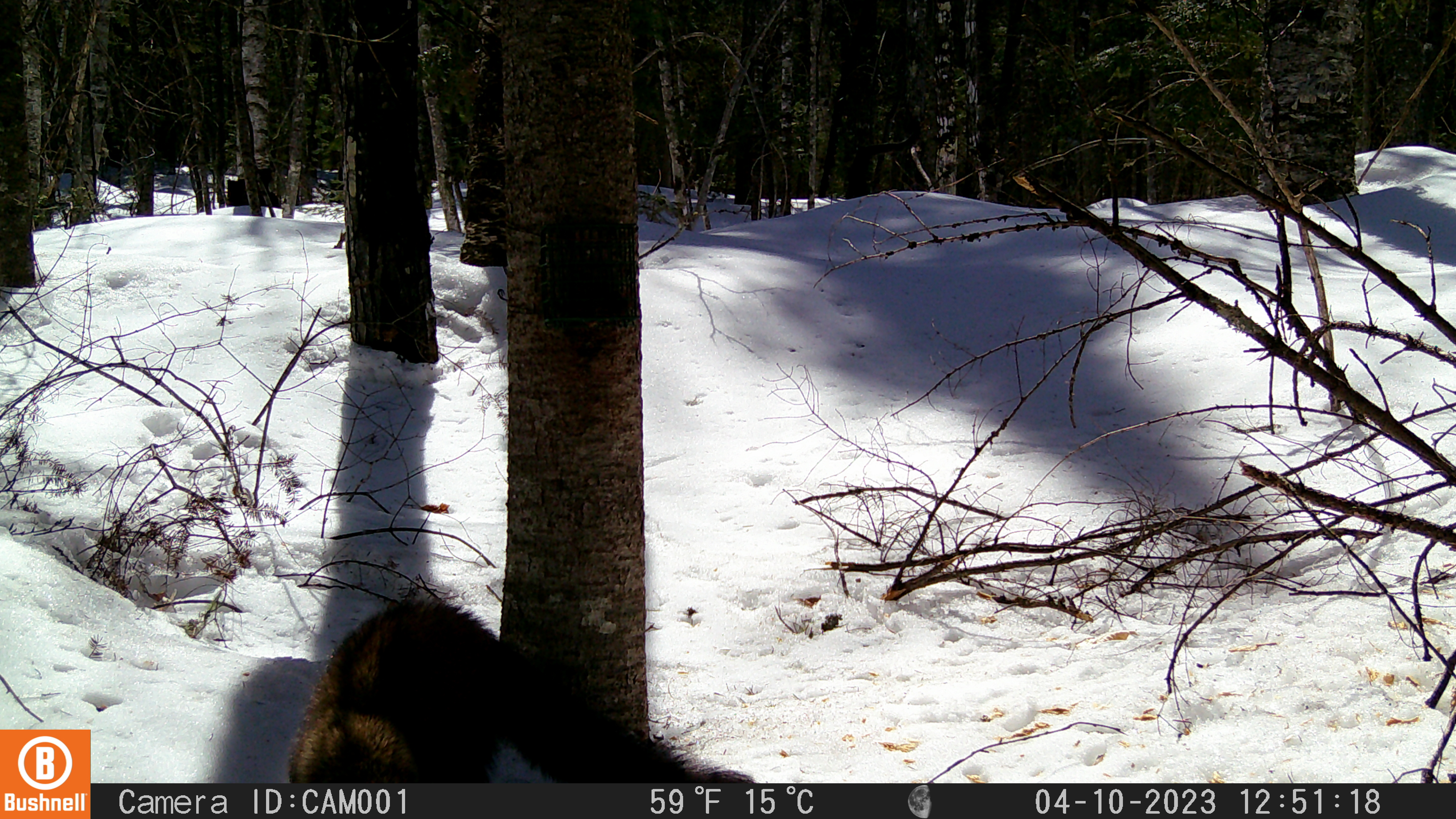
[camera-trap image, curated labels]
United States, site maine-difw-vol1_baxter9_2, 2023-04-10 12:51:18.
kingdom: Animalia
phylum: Chordata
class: Mammalia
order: Carnivora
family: Mustelidae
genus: Pekania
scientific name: Pekania pennanti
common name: fisher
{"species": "fisher (Pekania pennanti)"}